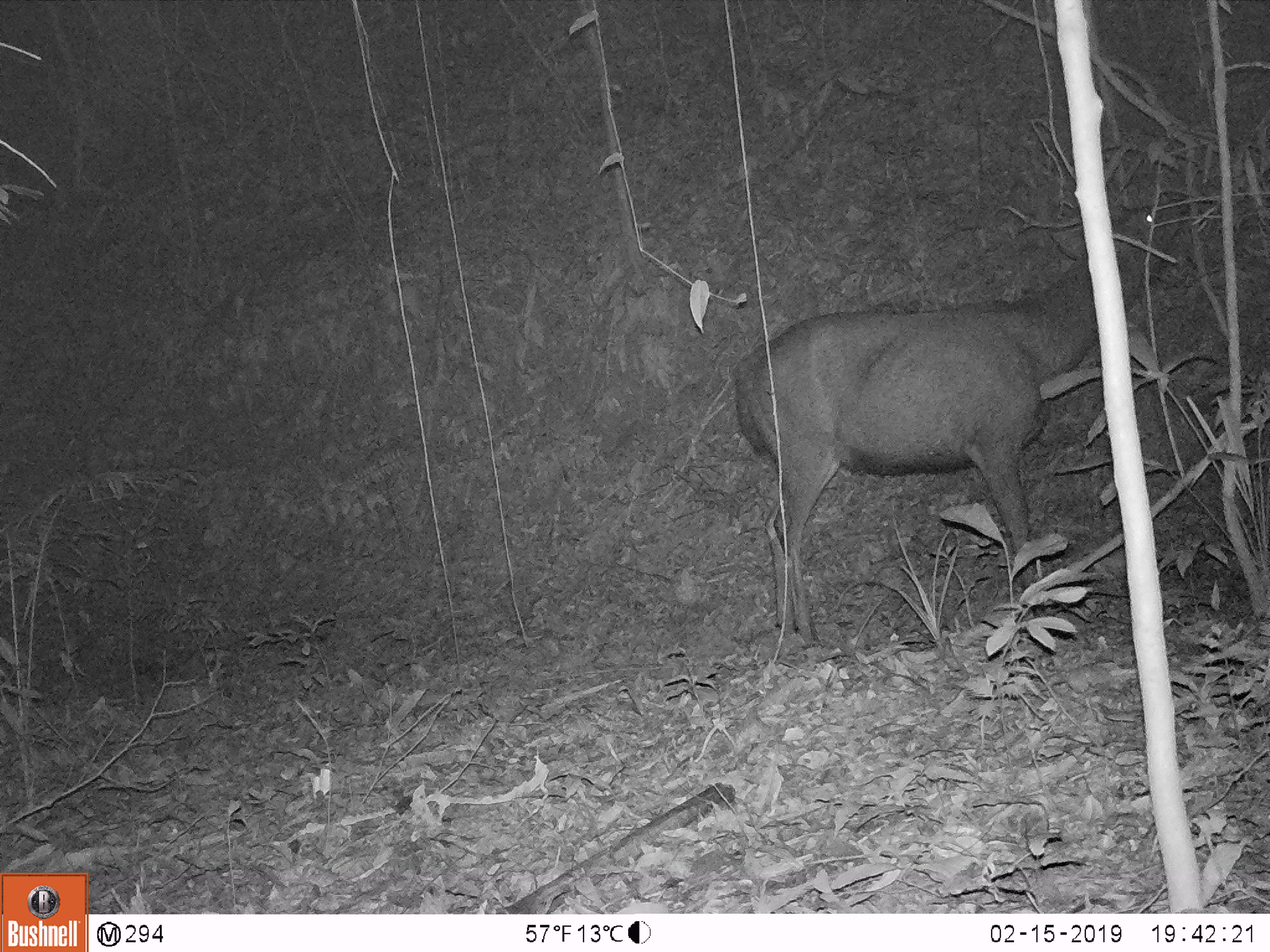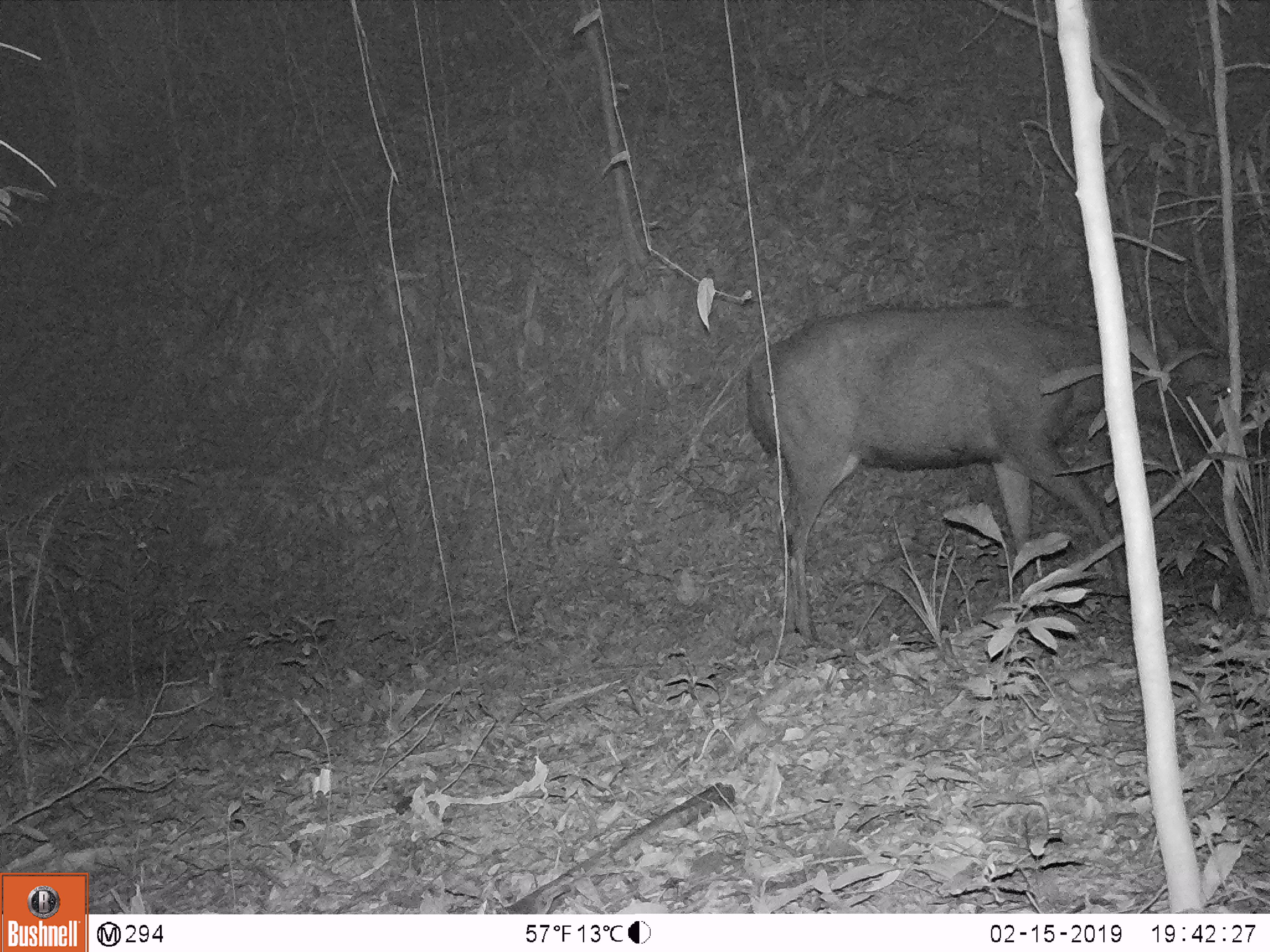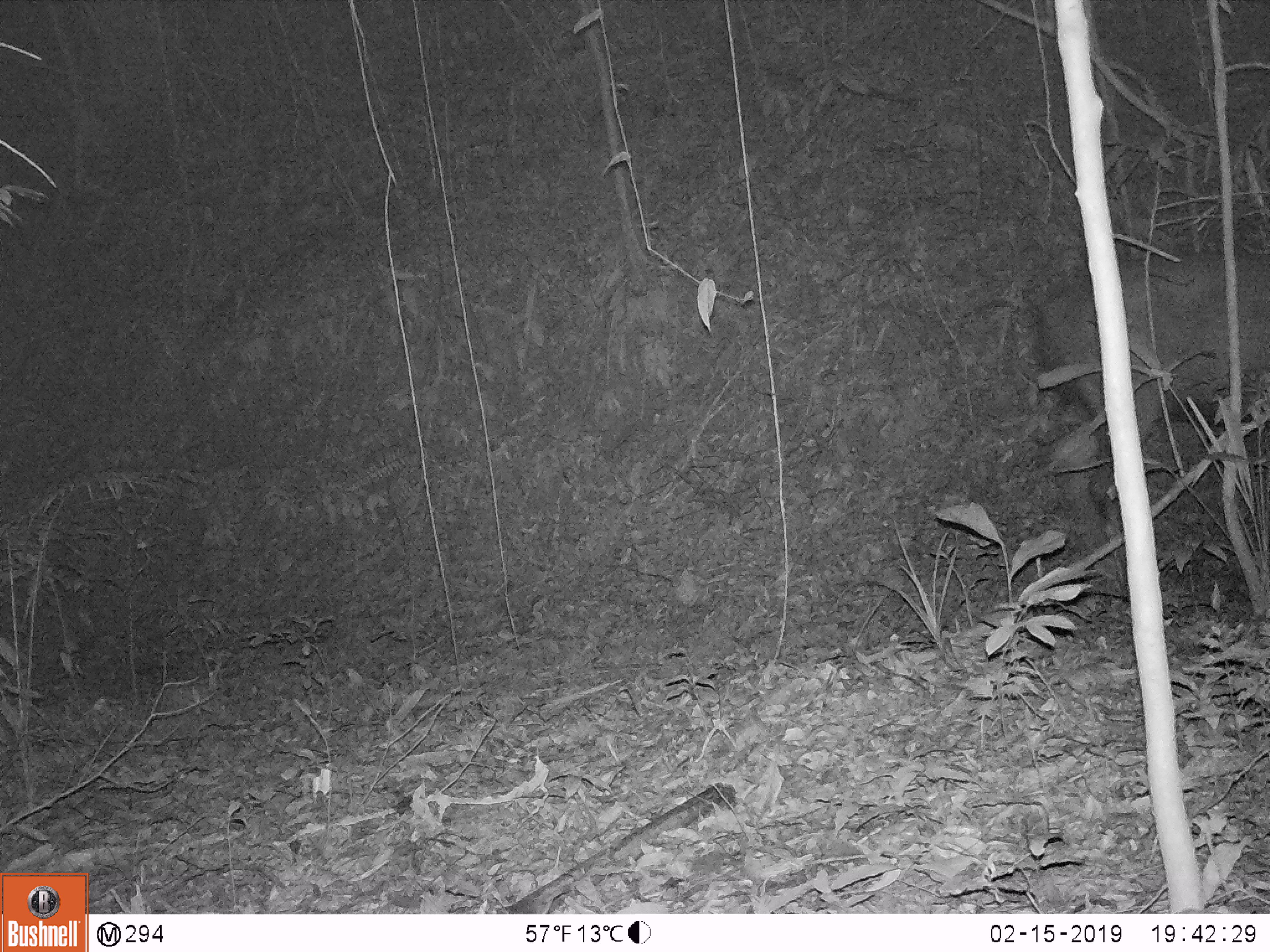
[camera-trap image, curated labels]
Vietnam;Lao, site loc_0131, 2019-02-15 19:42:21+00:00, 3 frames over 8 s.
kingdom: Animalia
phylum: Chordata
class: Mammalia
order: Artiodactyla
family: Cervidae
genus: Rusa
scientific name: Rusa unicolor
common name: sambar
Sambar (Rusa unicolor). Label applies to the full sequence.